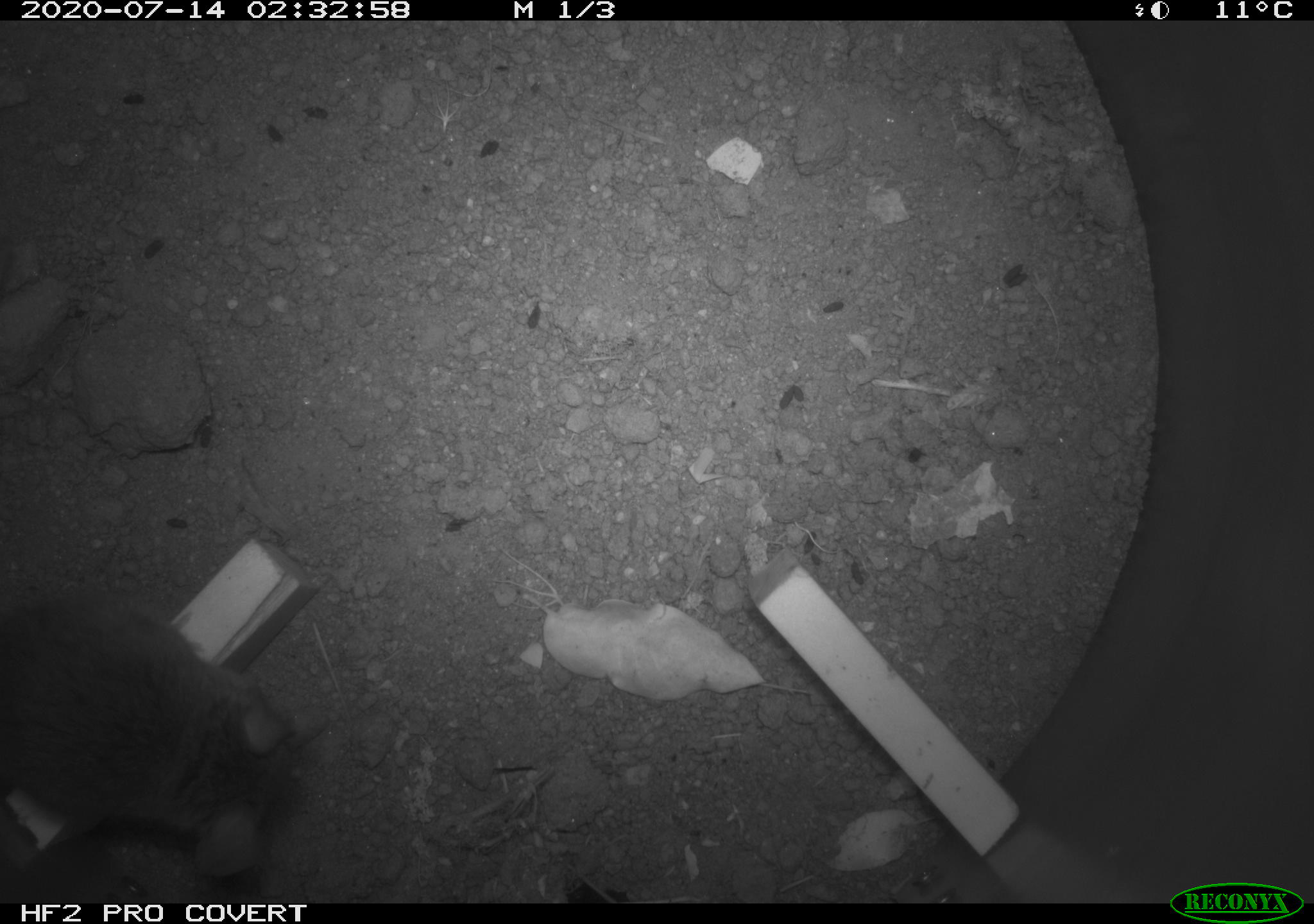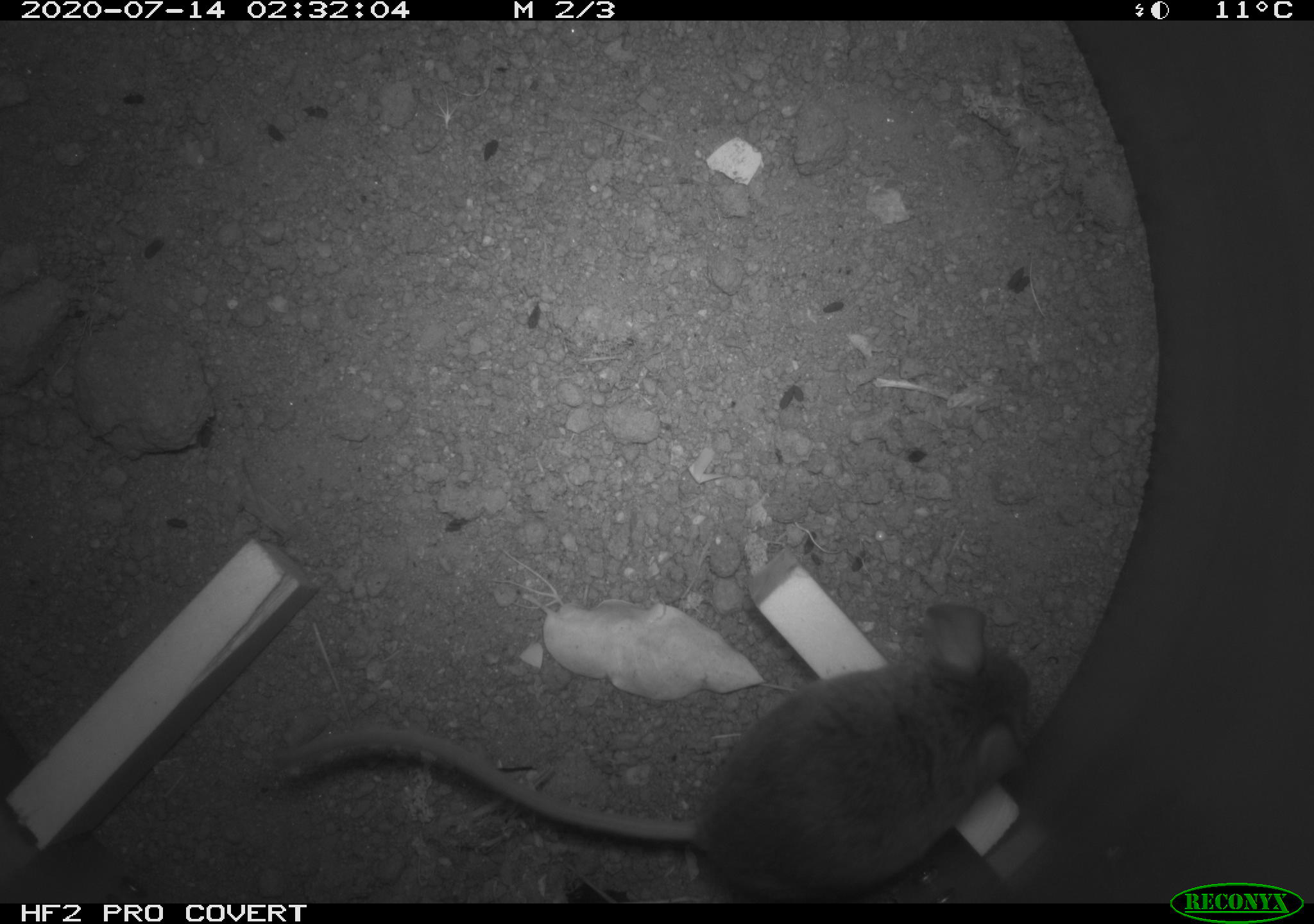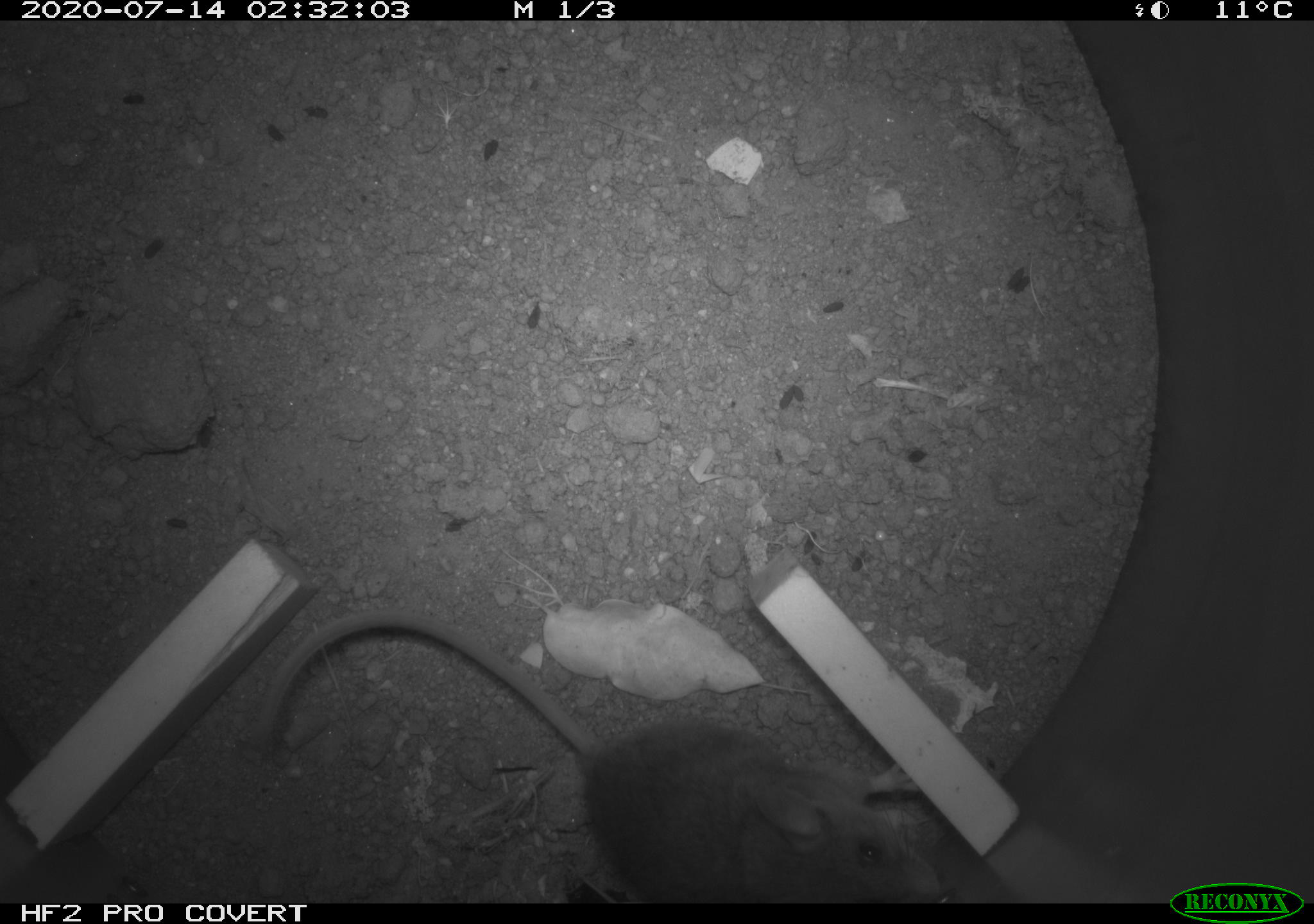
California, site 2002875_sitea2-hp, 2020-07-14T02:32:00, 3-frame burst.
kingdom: Animalia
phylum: Chordata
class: Mammalia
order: Rodentia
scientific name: Rodentia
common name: rodent